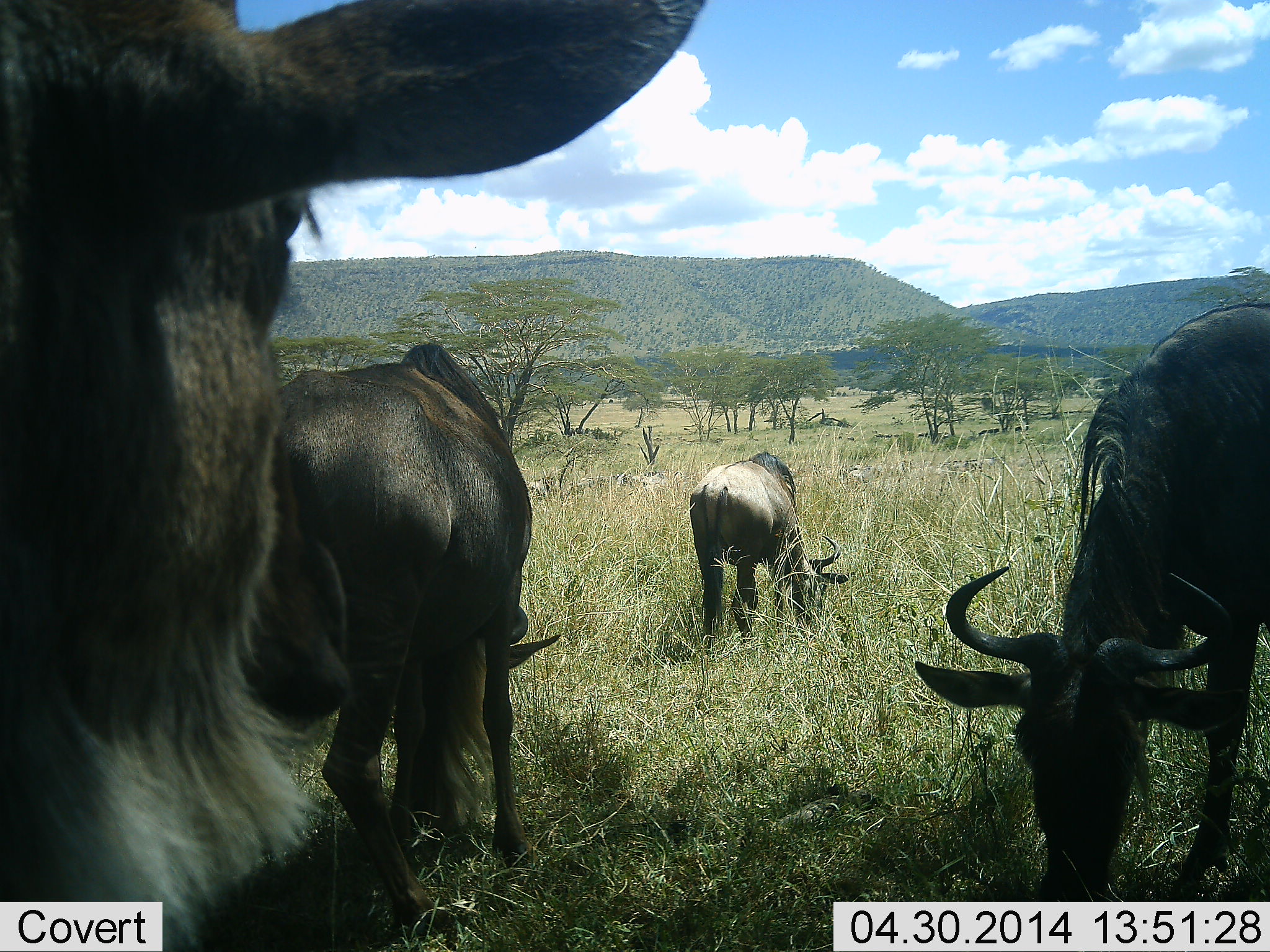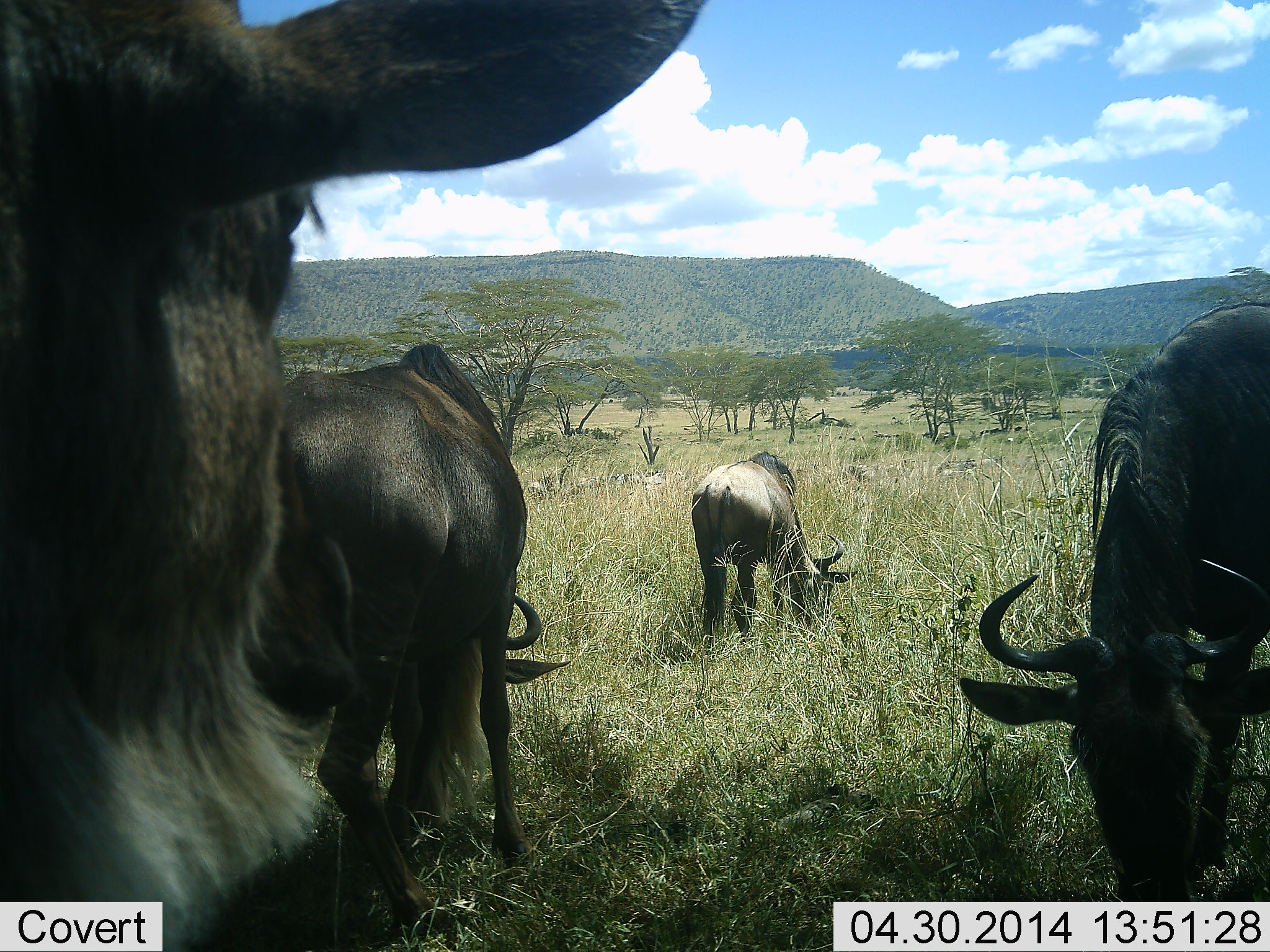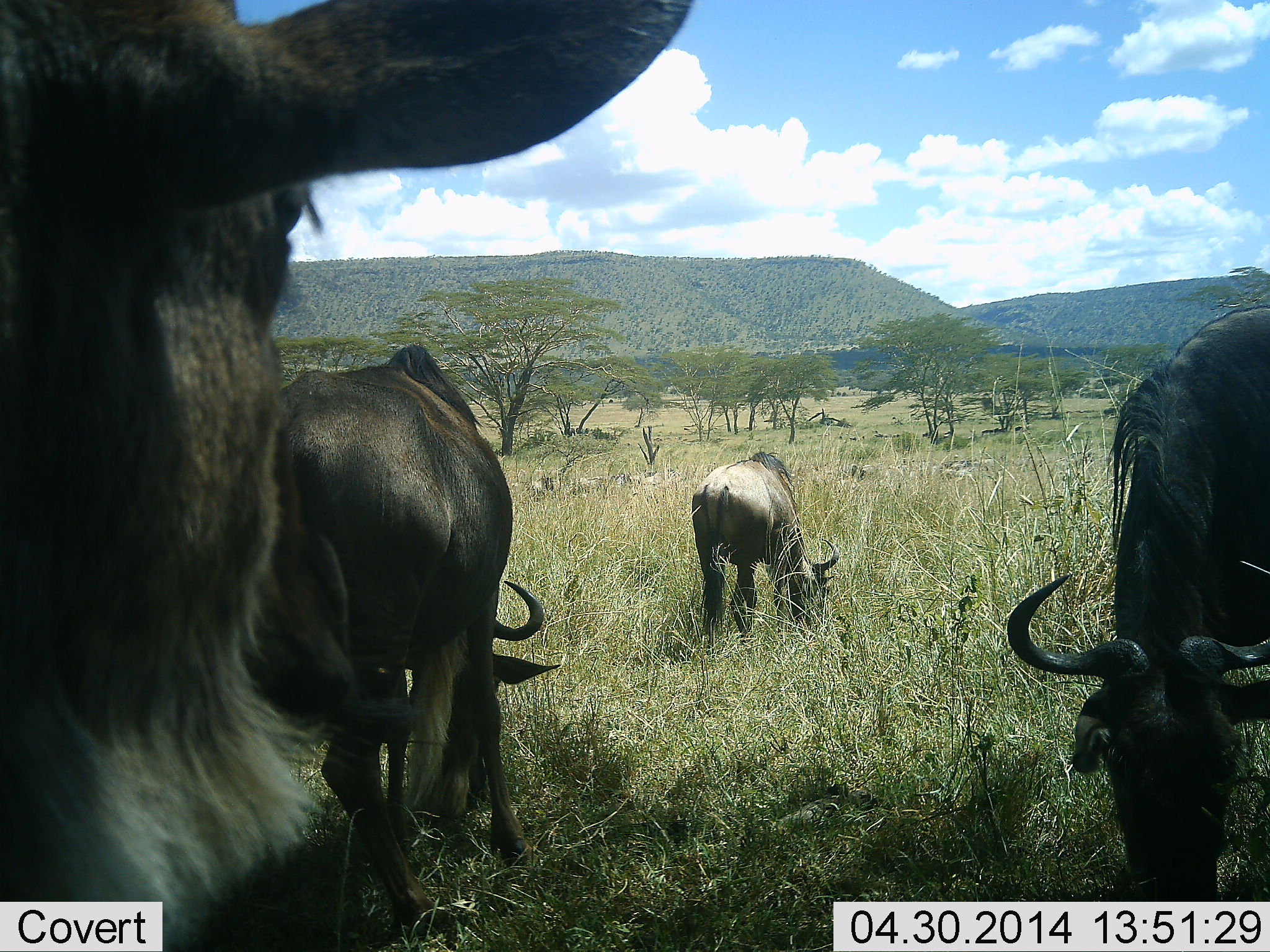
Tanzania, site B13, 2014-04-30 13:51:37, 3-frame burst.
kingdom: Animalia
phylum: Chordata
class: Mammalia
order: Artiodactyla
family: Bovidae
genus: Connochaetes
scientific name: Connochaetes taurinus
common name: blue wildebeest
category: wildebeest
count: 4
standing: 40%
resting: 0%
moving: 0%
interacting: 0%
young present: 0%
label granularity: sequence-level